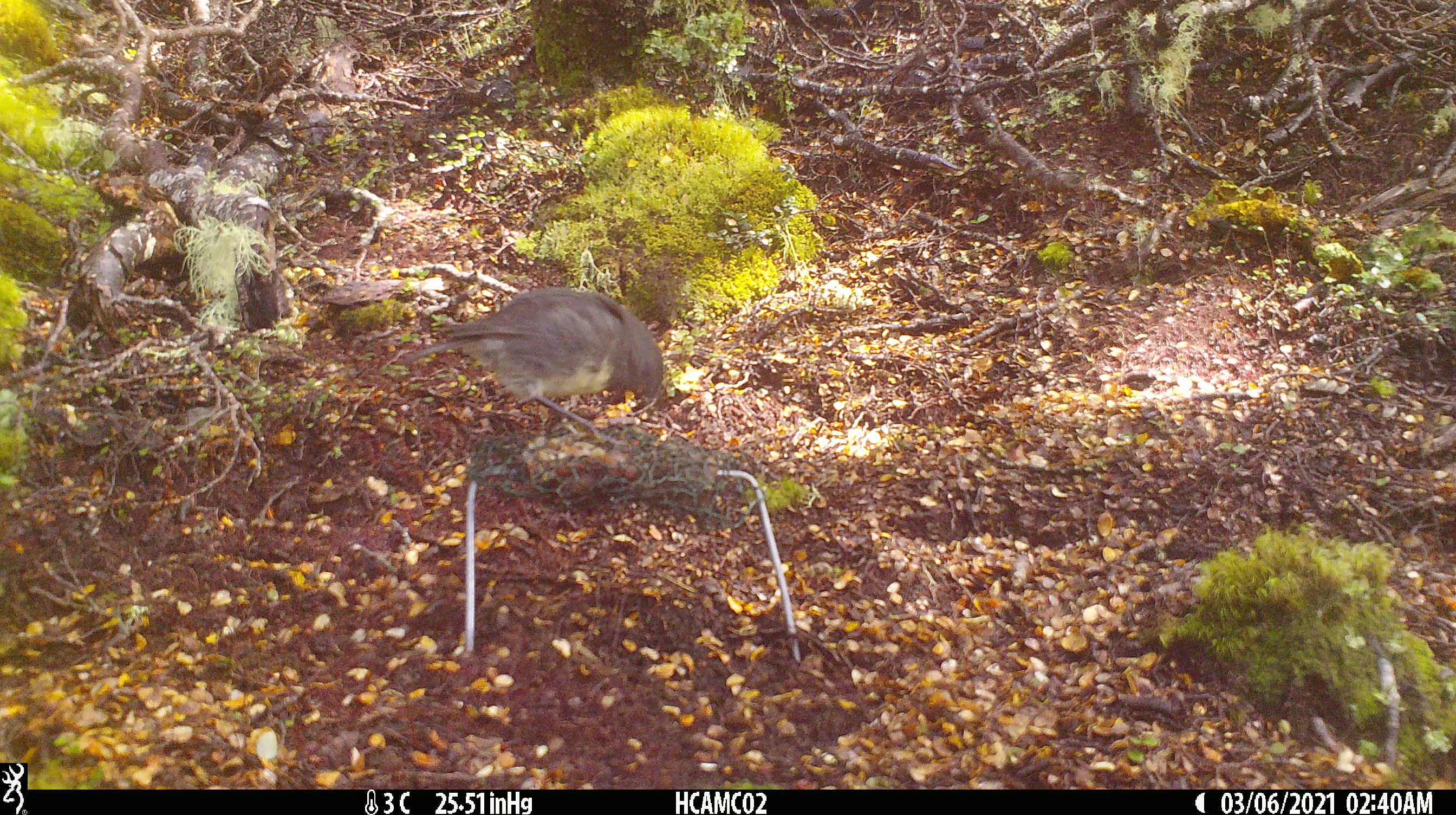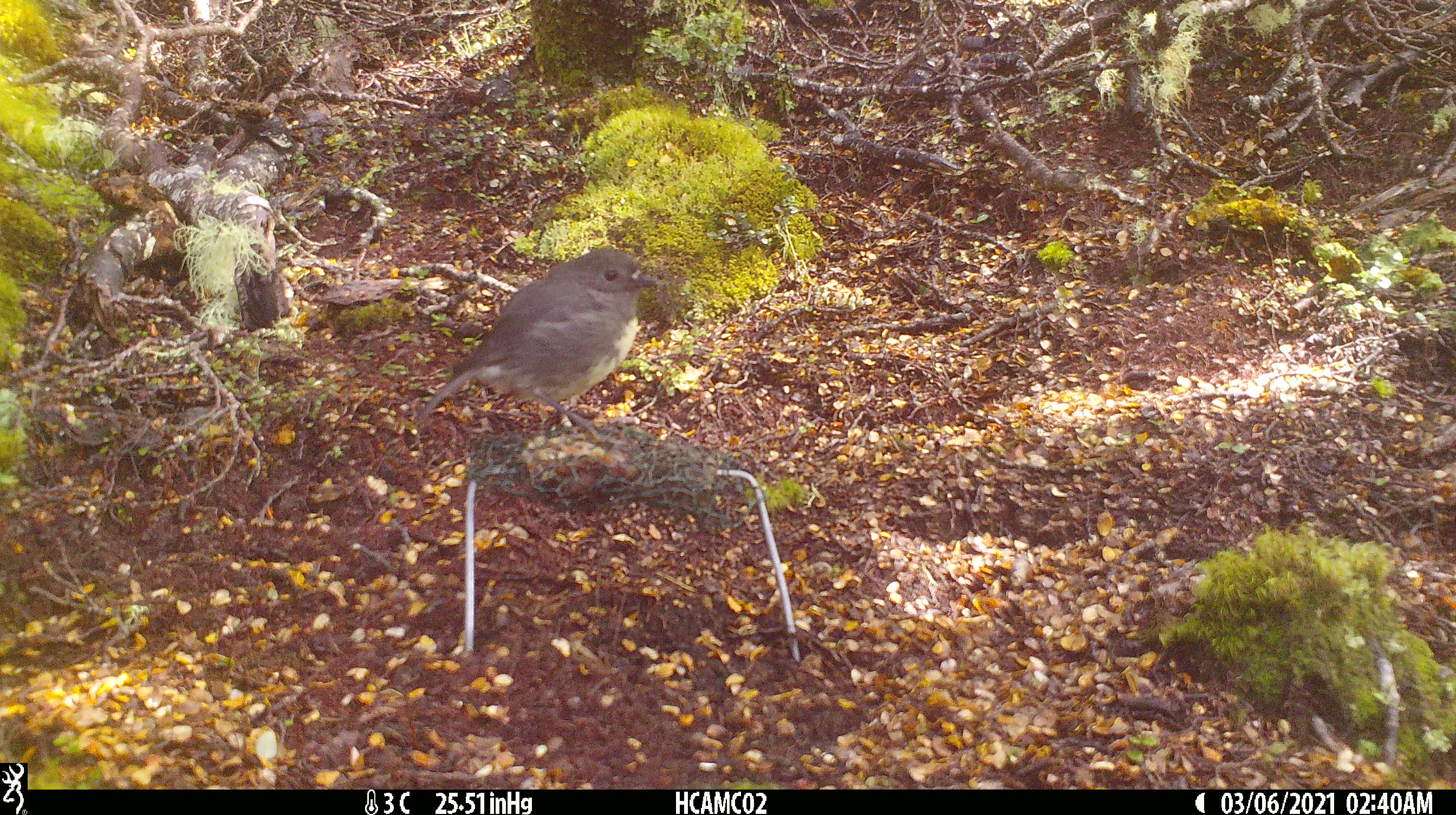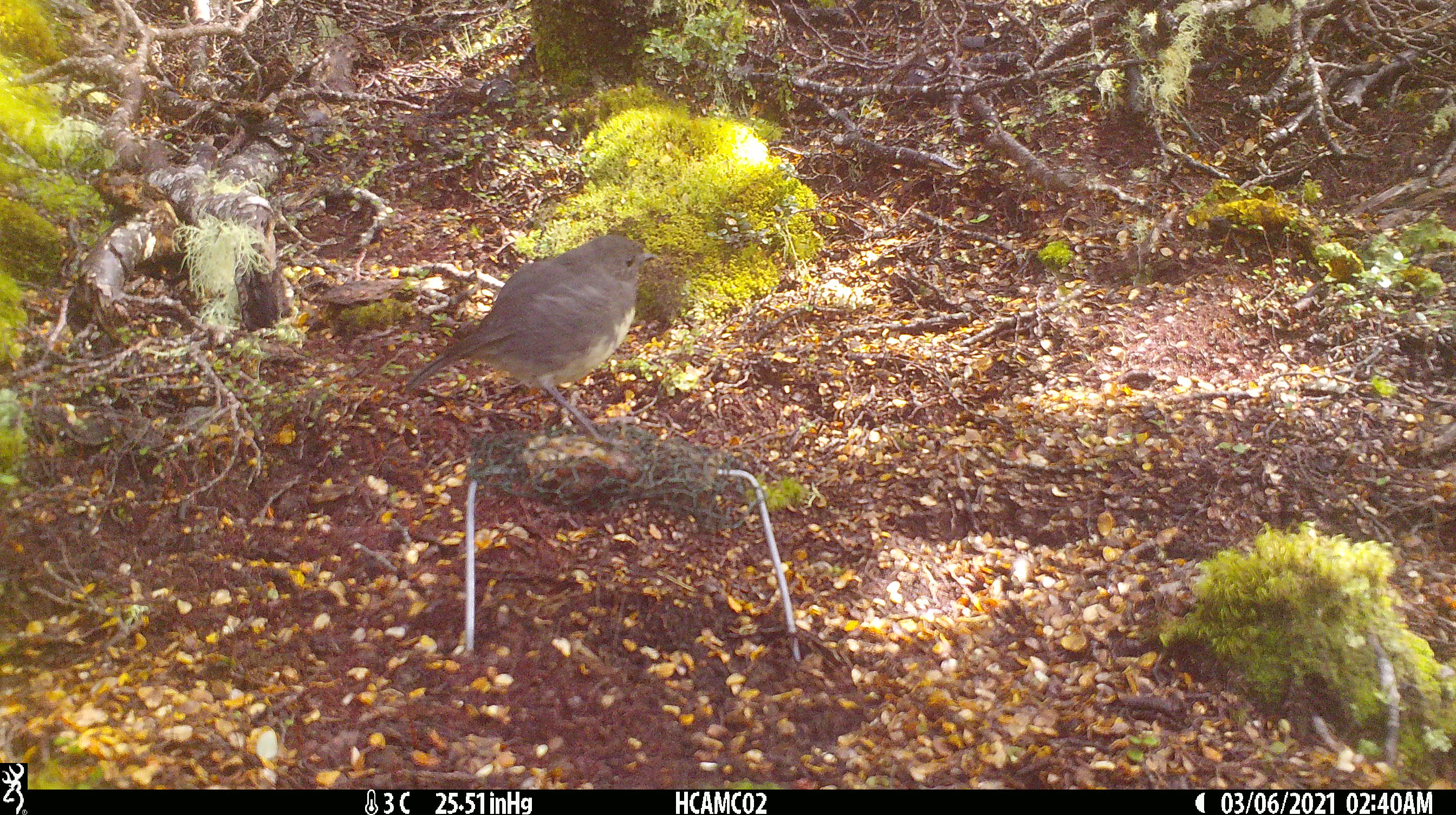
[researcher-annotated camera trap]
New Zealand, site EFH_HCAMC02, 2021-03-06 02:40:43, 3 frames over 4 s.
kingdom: Animalia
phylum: Chordata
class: Aves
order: Passeriformes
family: Petroicidae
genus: Petroica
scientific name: Petroica australis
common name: new zealand robin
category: robin